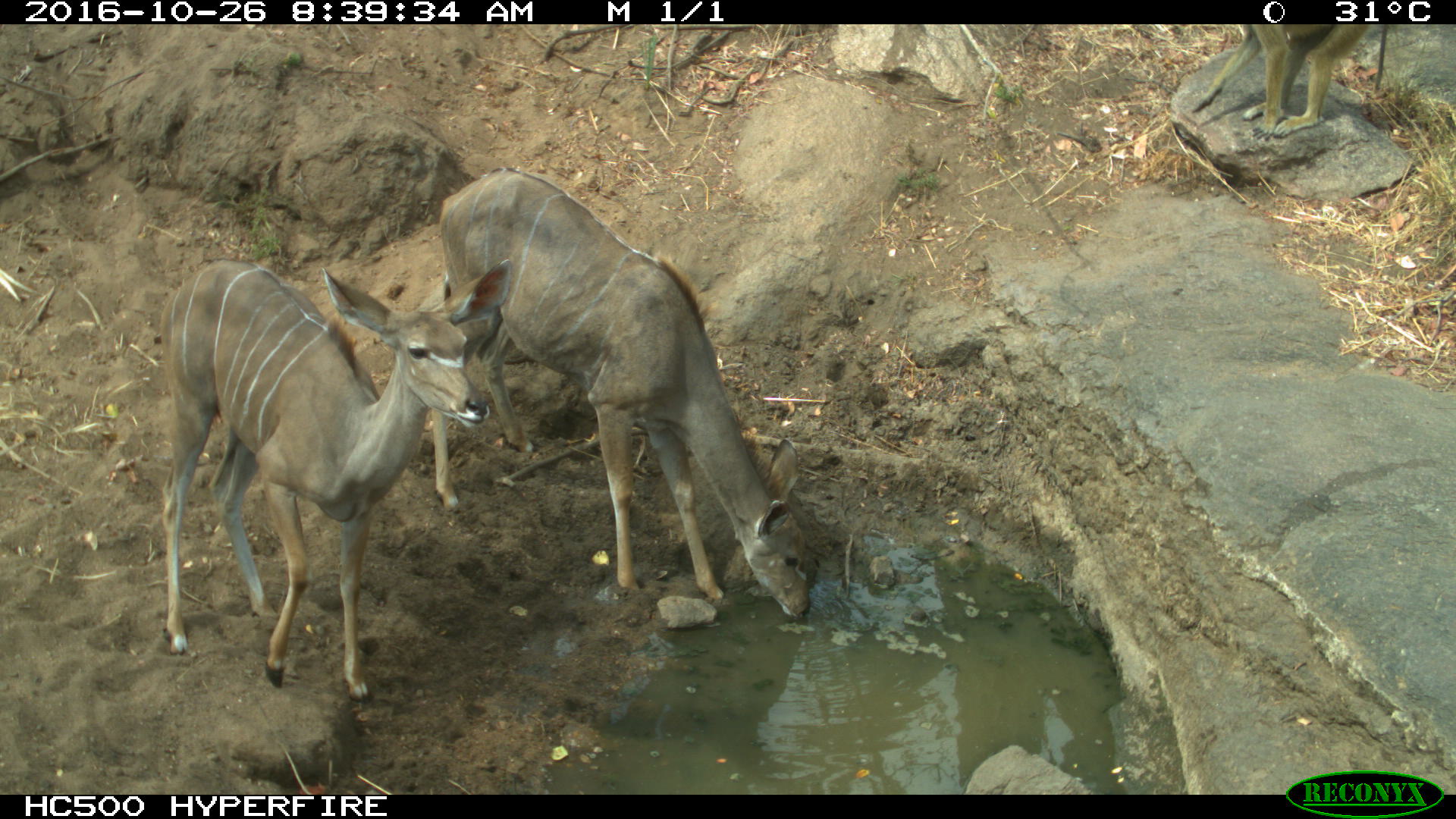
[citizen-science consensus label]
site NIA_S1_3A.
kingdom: Animalia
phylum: Chordata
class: Mammalia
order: Primates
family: Cercopithecidae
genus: Papio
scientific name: Papio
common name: baboon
Baboon (Papio), count 1. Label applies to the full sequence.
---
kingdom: Animalia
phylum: Chordata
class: Mammalia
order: Artiodactyla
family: Bovidae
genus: Tragelaphus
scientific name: Tragelaphus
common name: kudu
Kudu (Tragelaphus), count 2. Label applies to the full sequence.